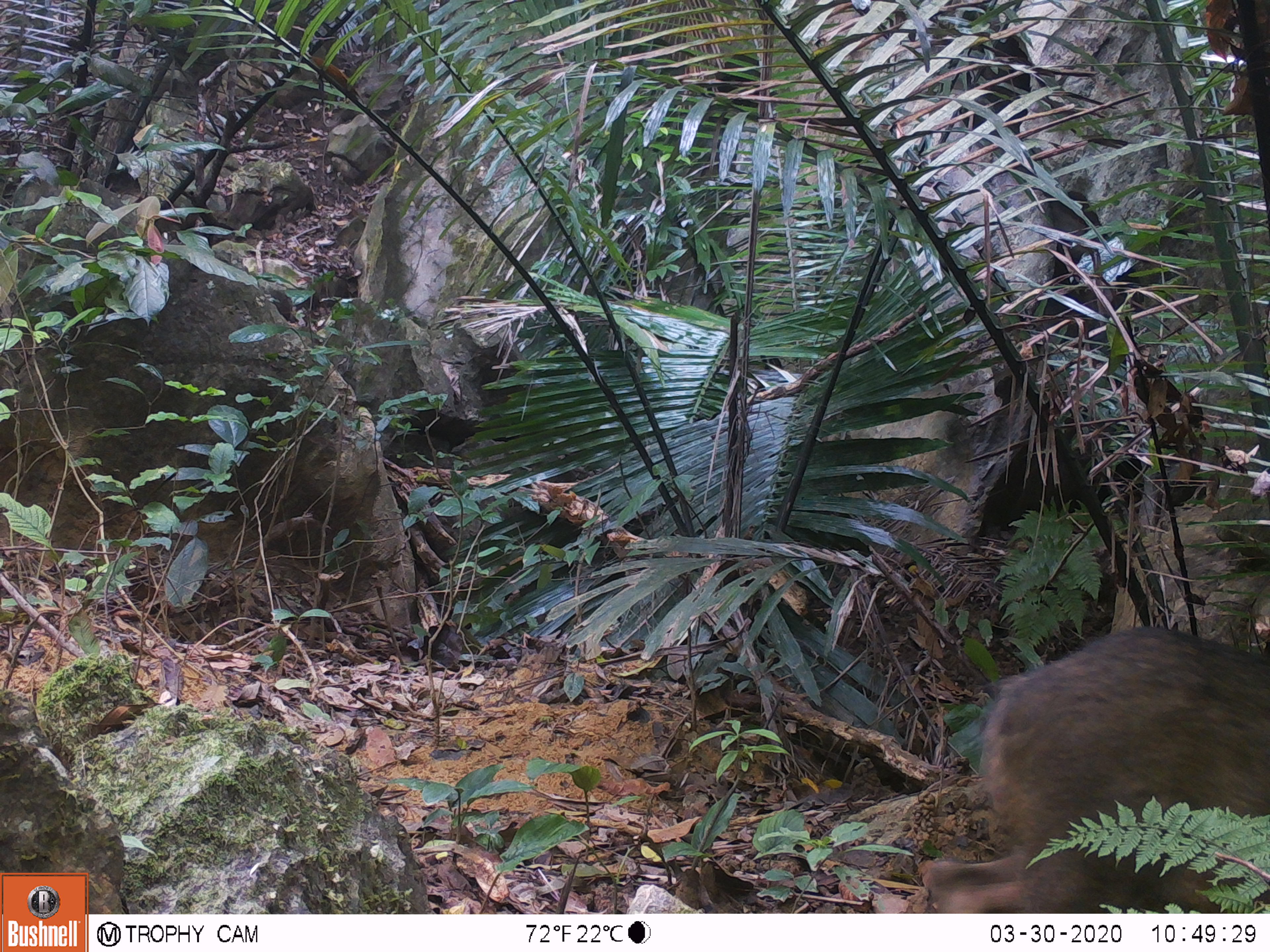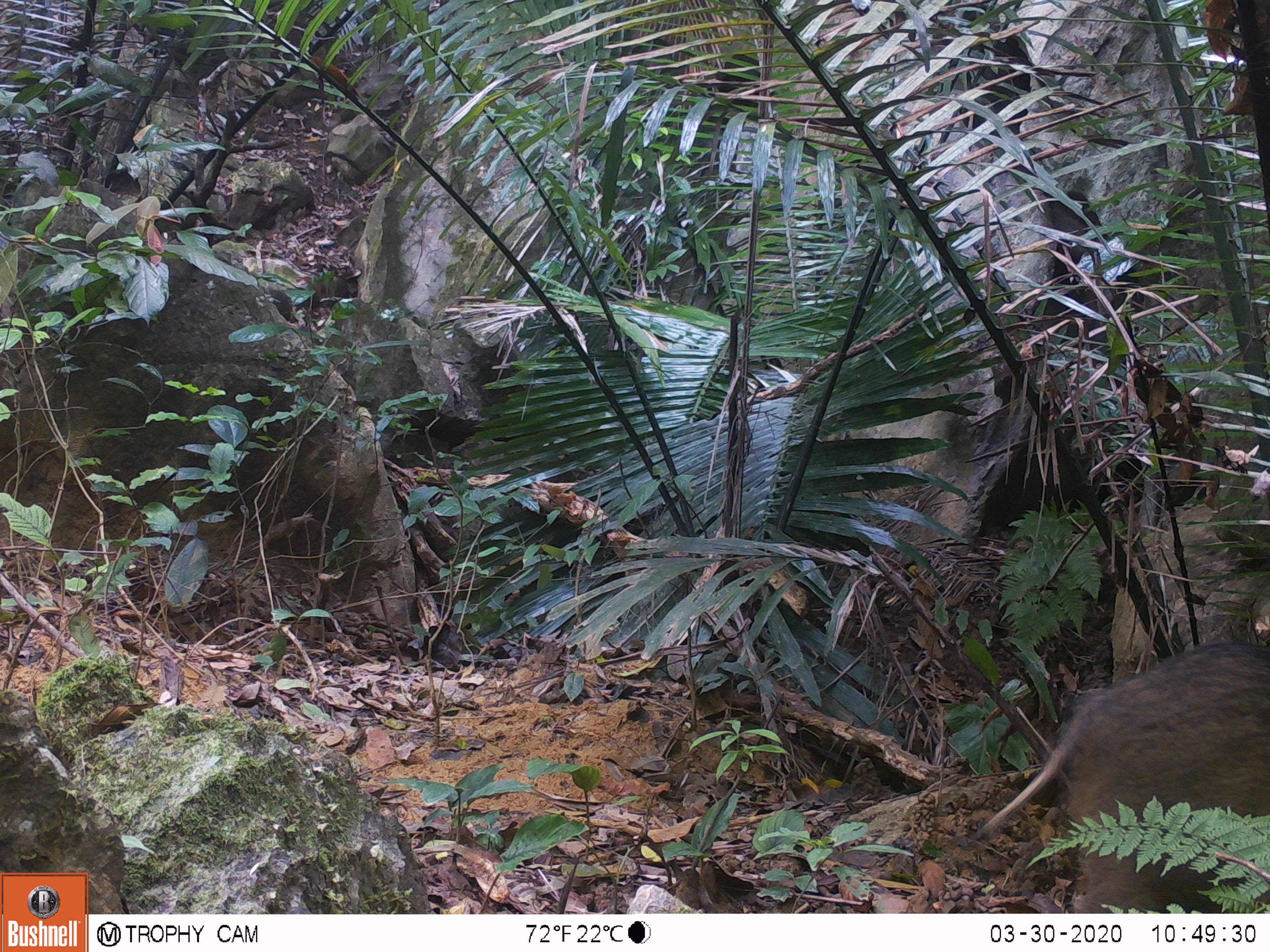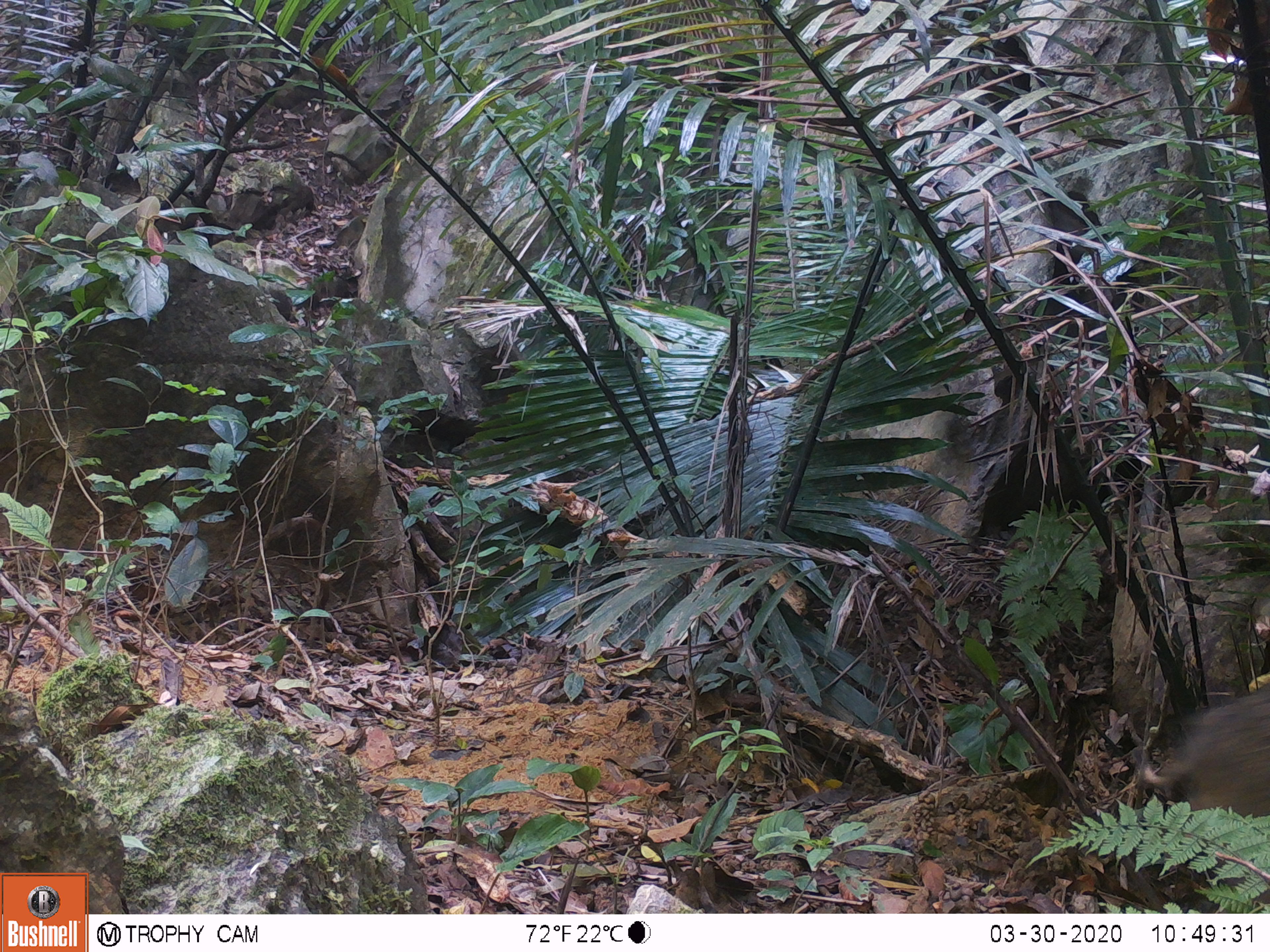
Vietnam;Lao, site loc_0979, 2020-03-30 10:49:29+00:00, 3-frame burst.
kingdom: Animalia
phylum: Chordata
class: Mammalia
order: Artiodactyla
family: Suidae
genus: Sus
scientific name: Sus scrofa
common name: eurasian wild pig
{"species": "eurasian wild pig (Sus scrofa)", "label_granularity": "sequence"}